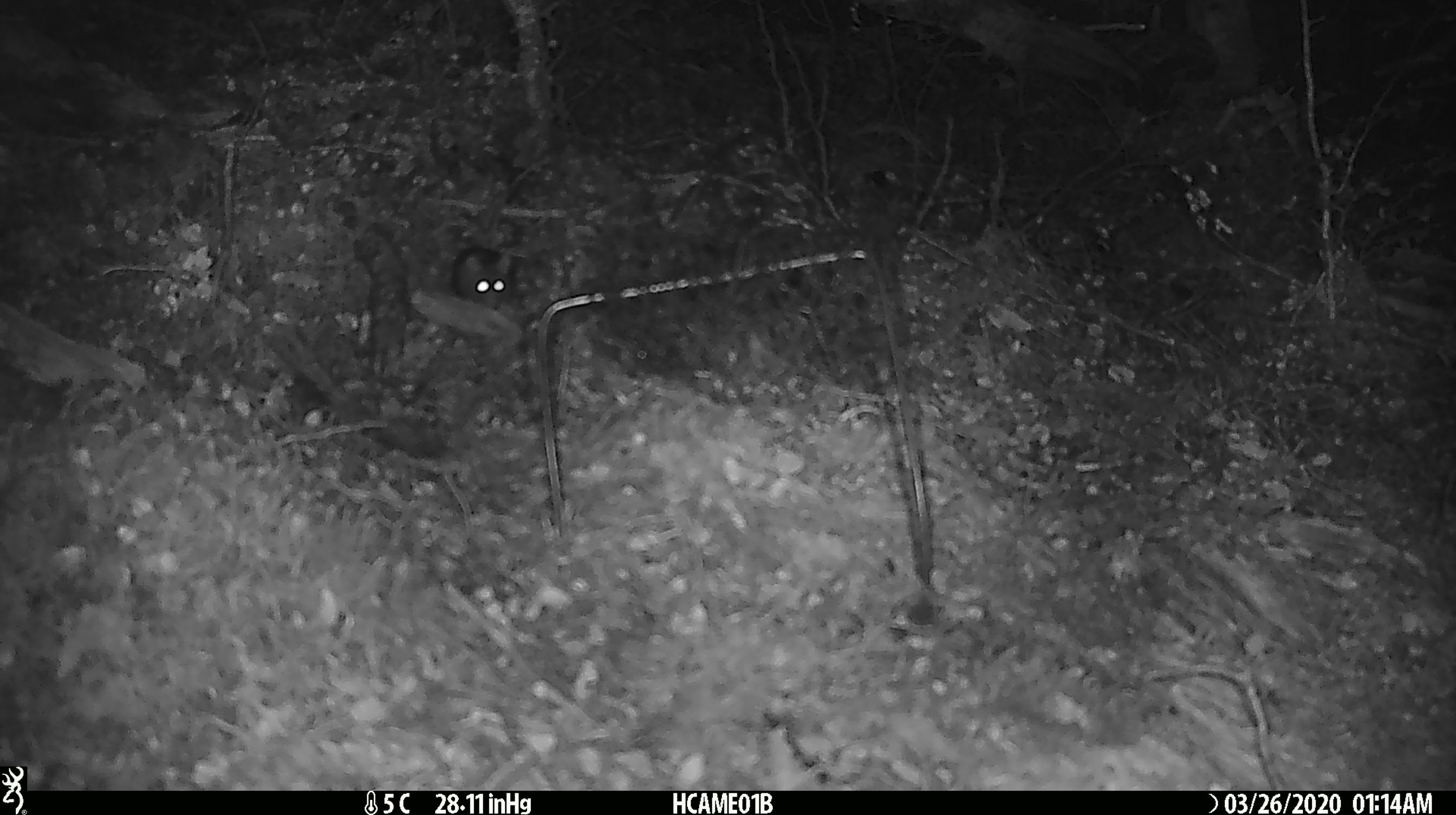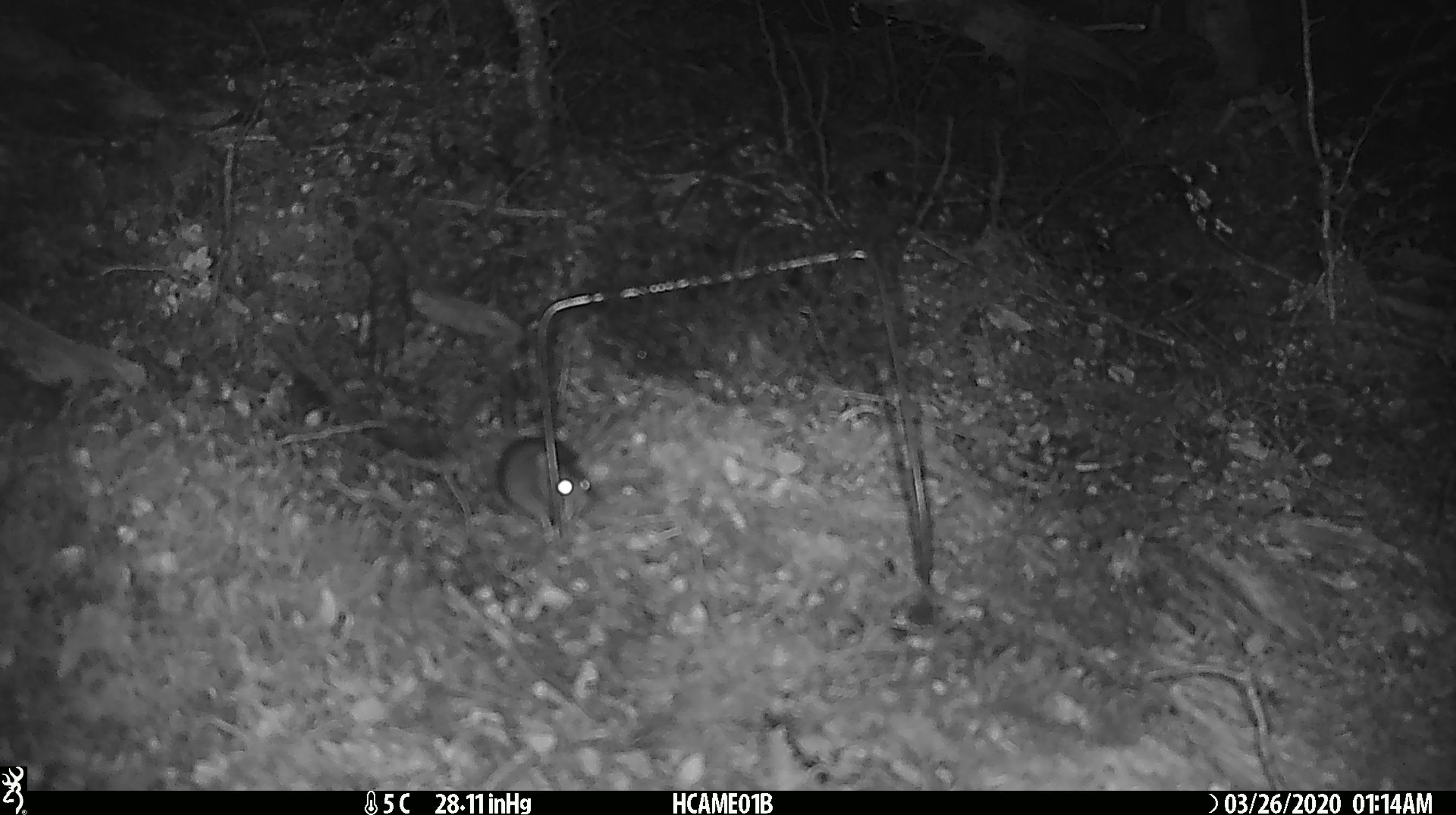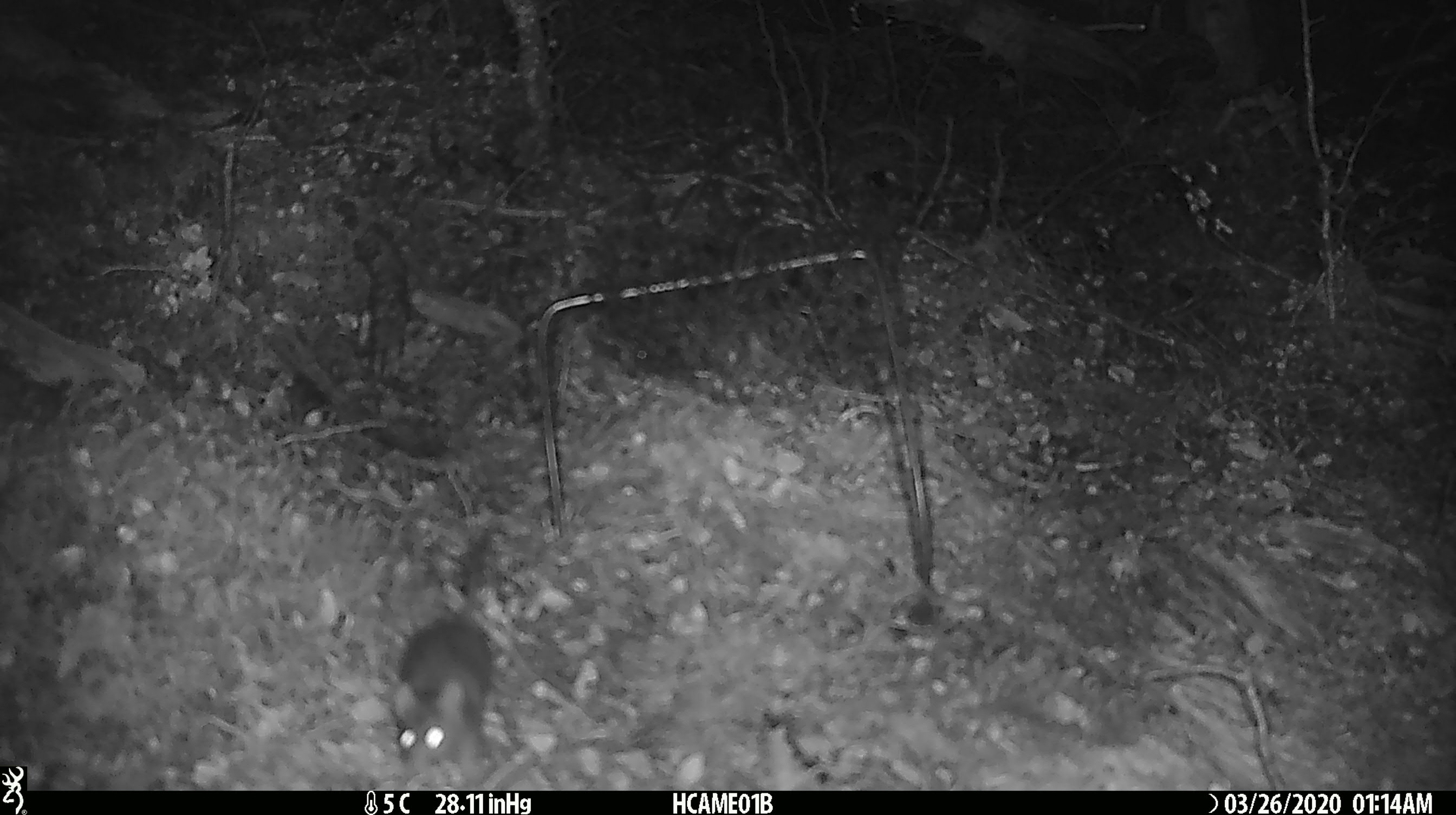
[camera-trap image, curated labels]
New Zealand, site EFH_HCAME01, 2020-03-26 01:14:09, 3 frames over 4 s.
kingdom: Animalia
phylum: Chordata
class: Mammalia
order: Rodentia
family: Muridae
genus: Mus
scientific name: Mus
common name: mouse